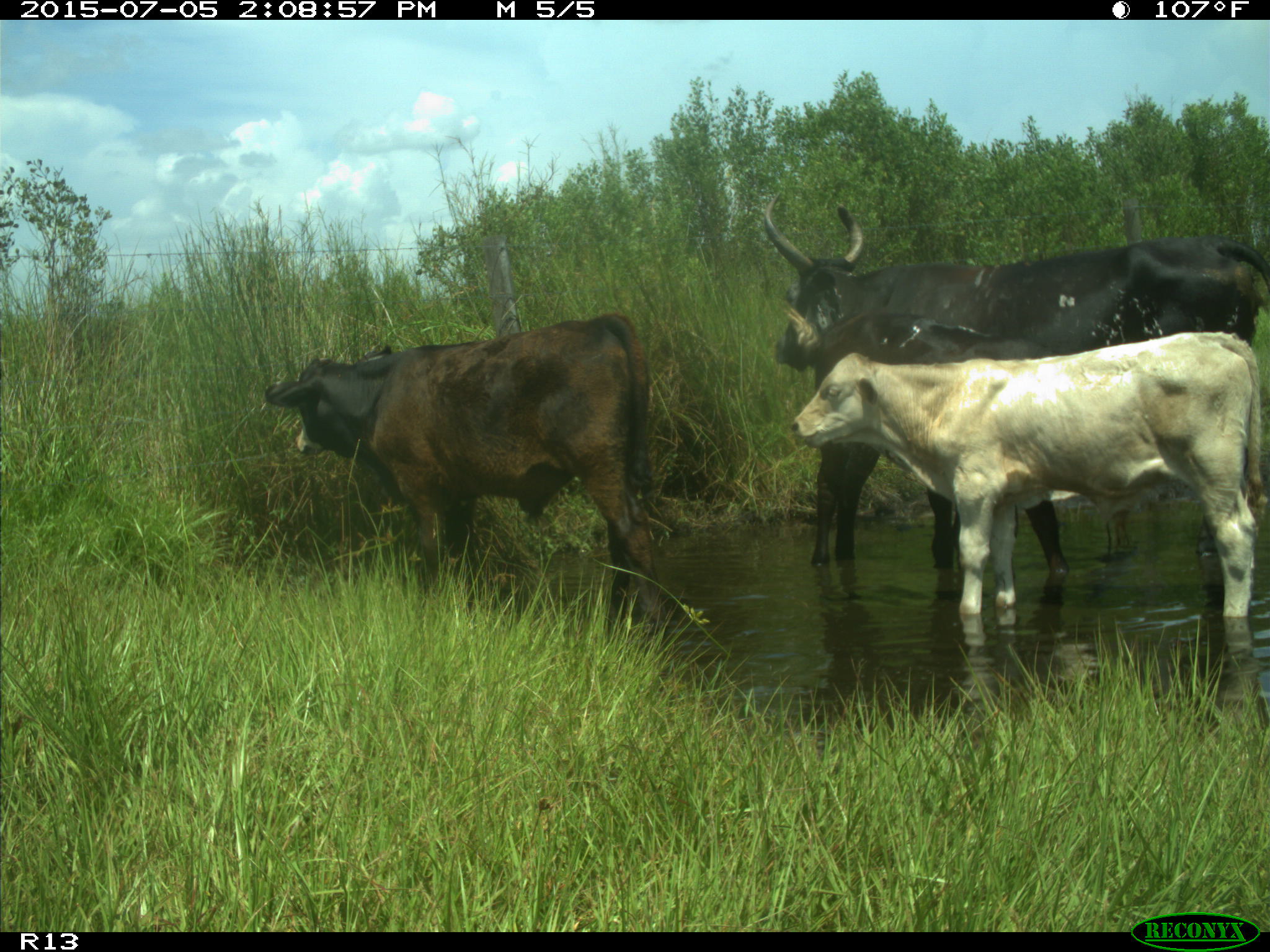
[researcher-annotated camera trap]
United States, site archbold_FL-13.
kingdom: Animalia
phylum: Chordata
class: Mammalia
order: Artiodactyla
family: Bovidae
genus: Bos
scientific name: Bos taurus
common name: domestic cow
Bos taurus (domestic cow).